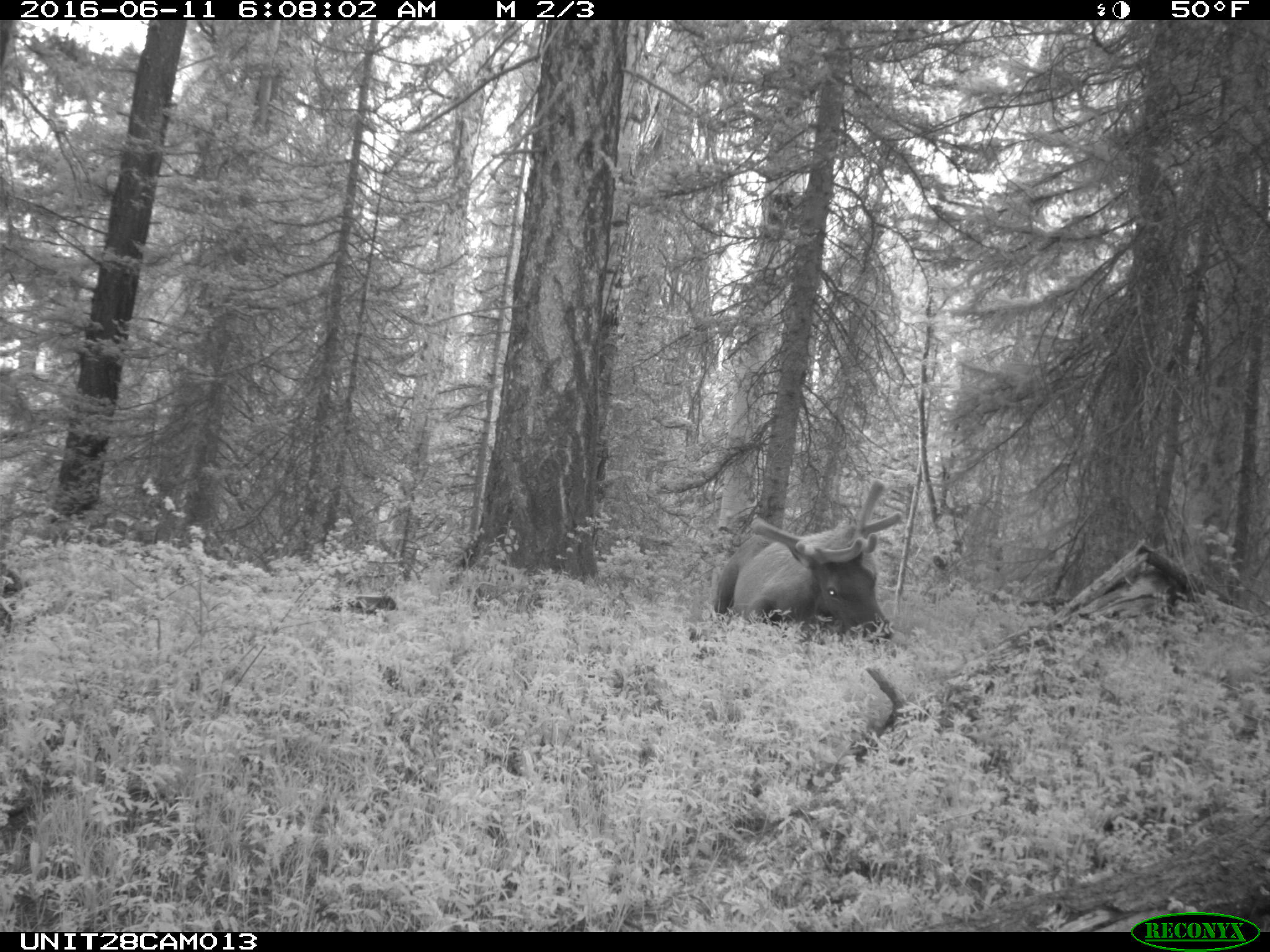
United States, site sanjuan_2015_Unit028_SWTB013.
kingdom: Animalia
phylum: Chordata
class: Mammalia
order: Artiodactyla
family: Cervidae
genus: Cervus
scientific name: Cervus elaphus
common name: red deer